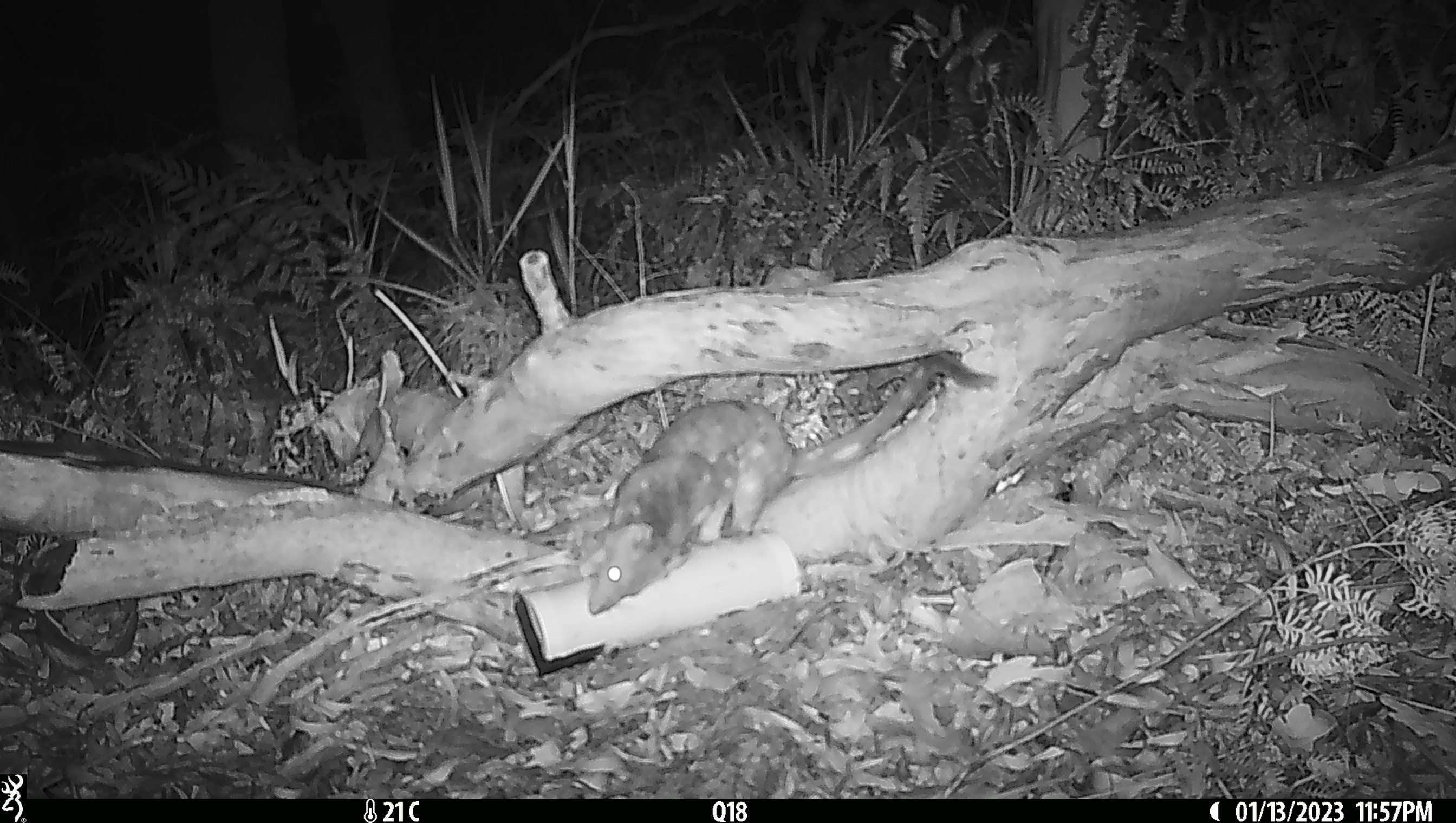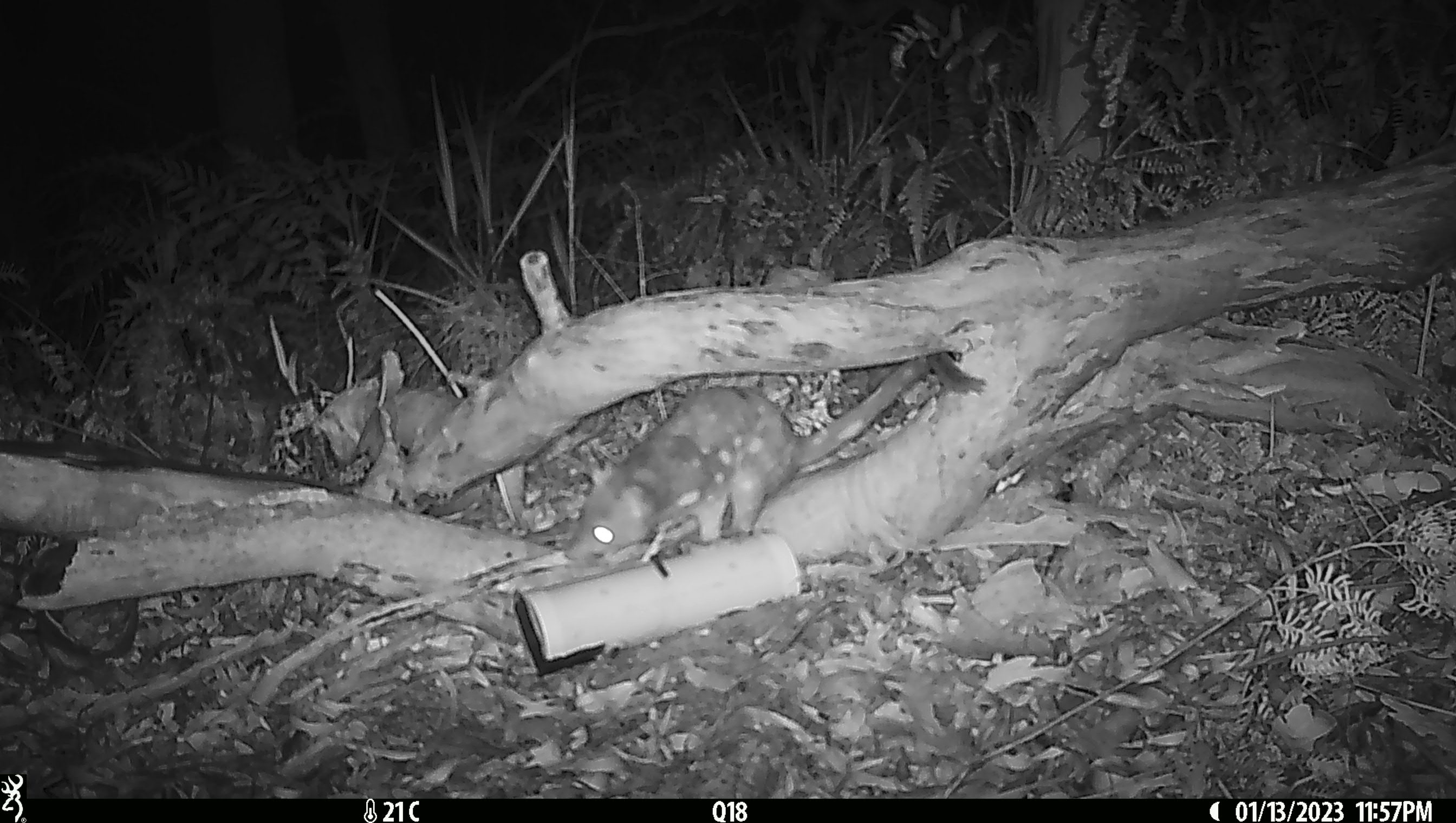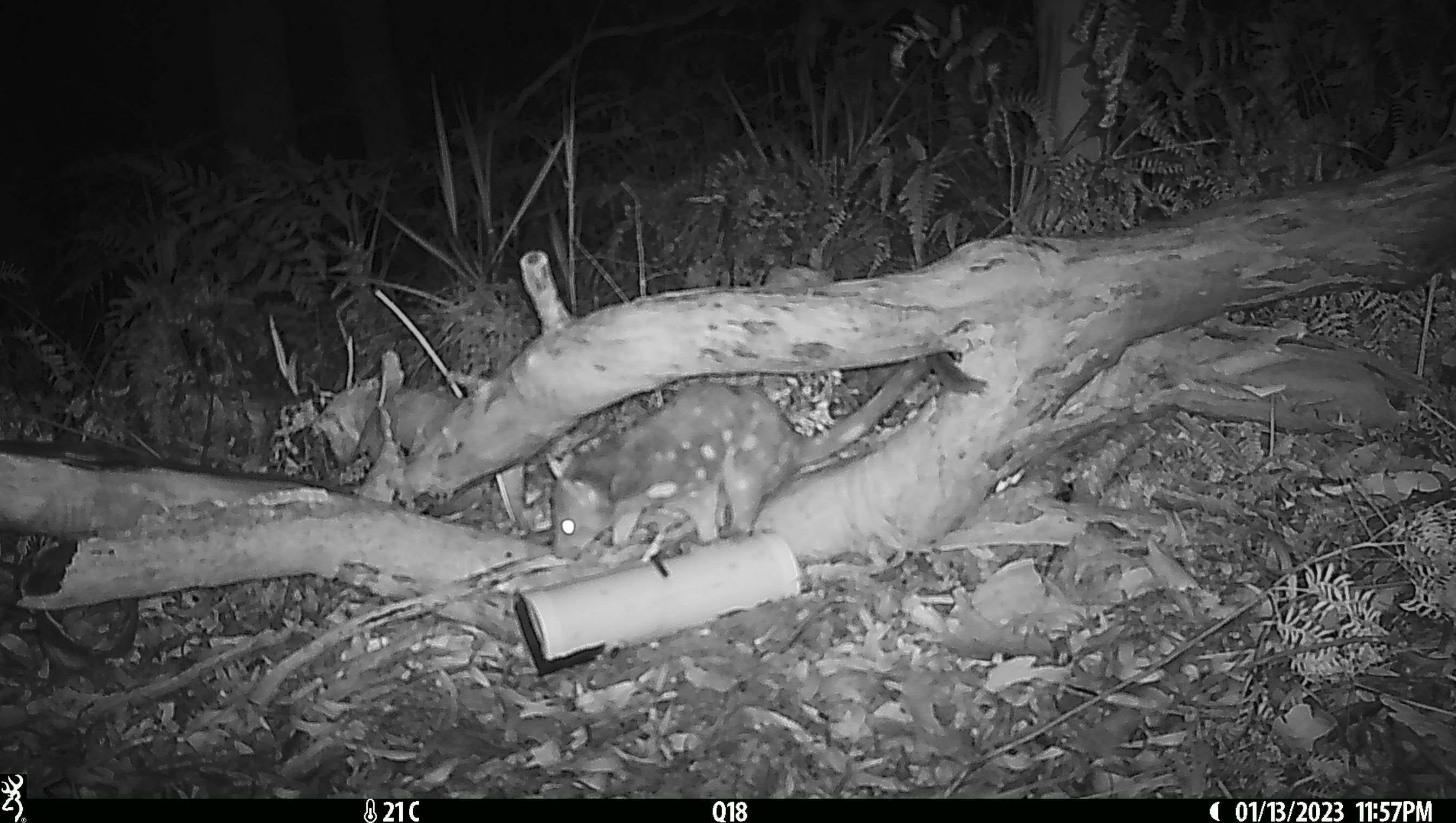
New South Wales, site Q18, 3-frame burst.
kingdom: Animalia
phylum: Chordata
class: Mammalia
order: Dasyuromorphia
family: Dasyuridae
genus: Dasyurus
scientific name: Dasyurus maculatus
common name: spotted-tailed quoll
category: quoll